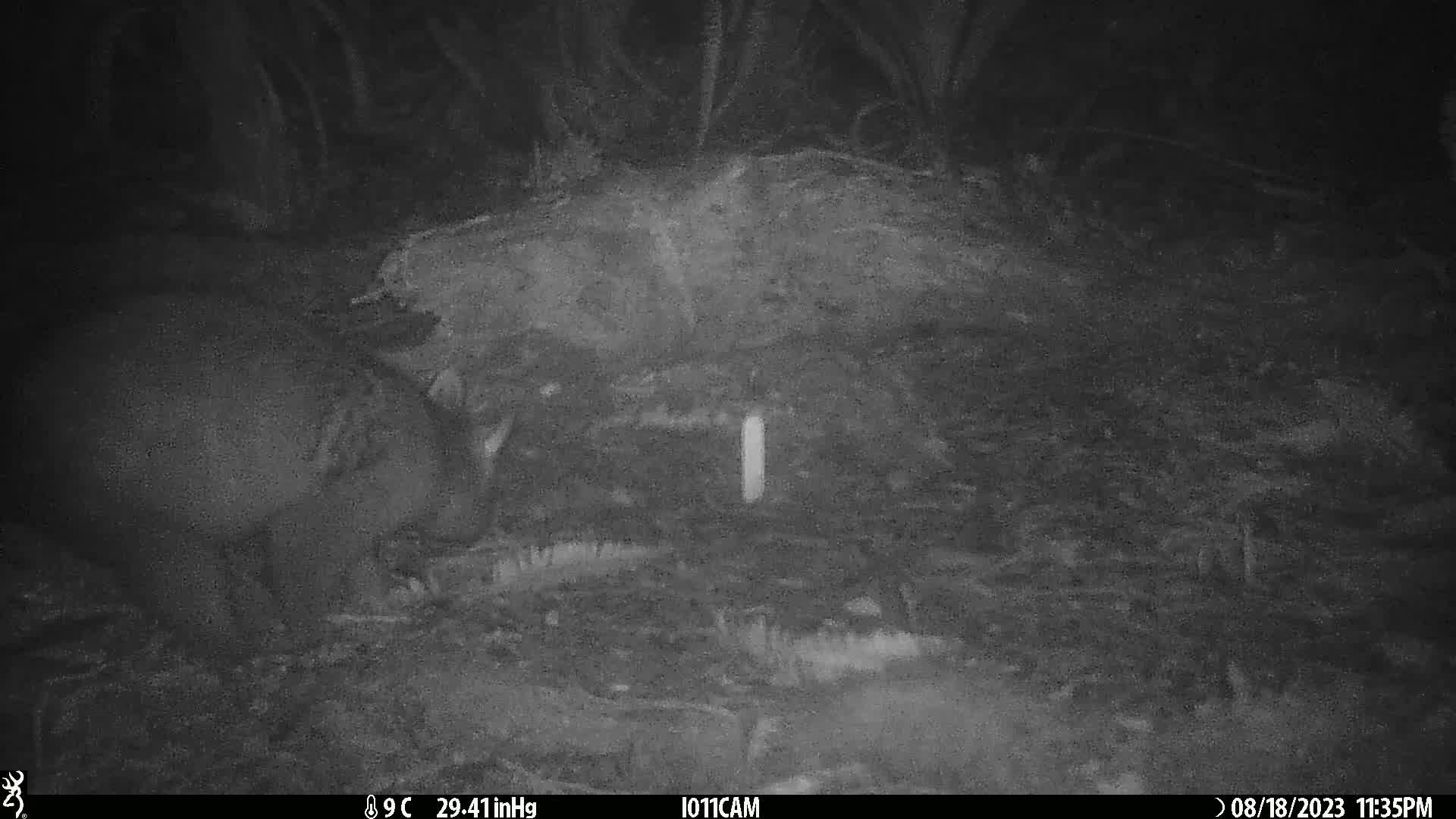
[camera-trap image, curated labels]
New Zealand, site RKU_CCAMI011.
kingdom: Animalia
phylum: Chordata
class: Mammalia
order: Diprotodontia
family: Phalangeridae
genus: Trichosurus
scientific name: Trichosurus vulpecula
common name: common brushtail possum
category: possum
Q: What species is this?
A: Possum (common brushtail possum) (Trichosurus vulpecula).